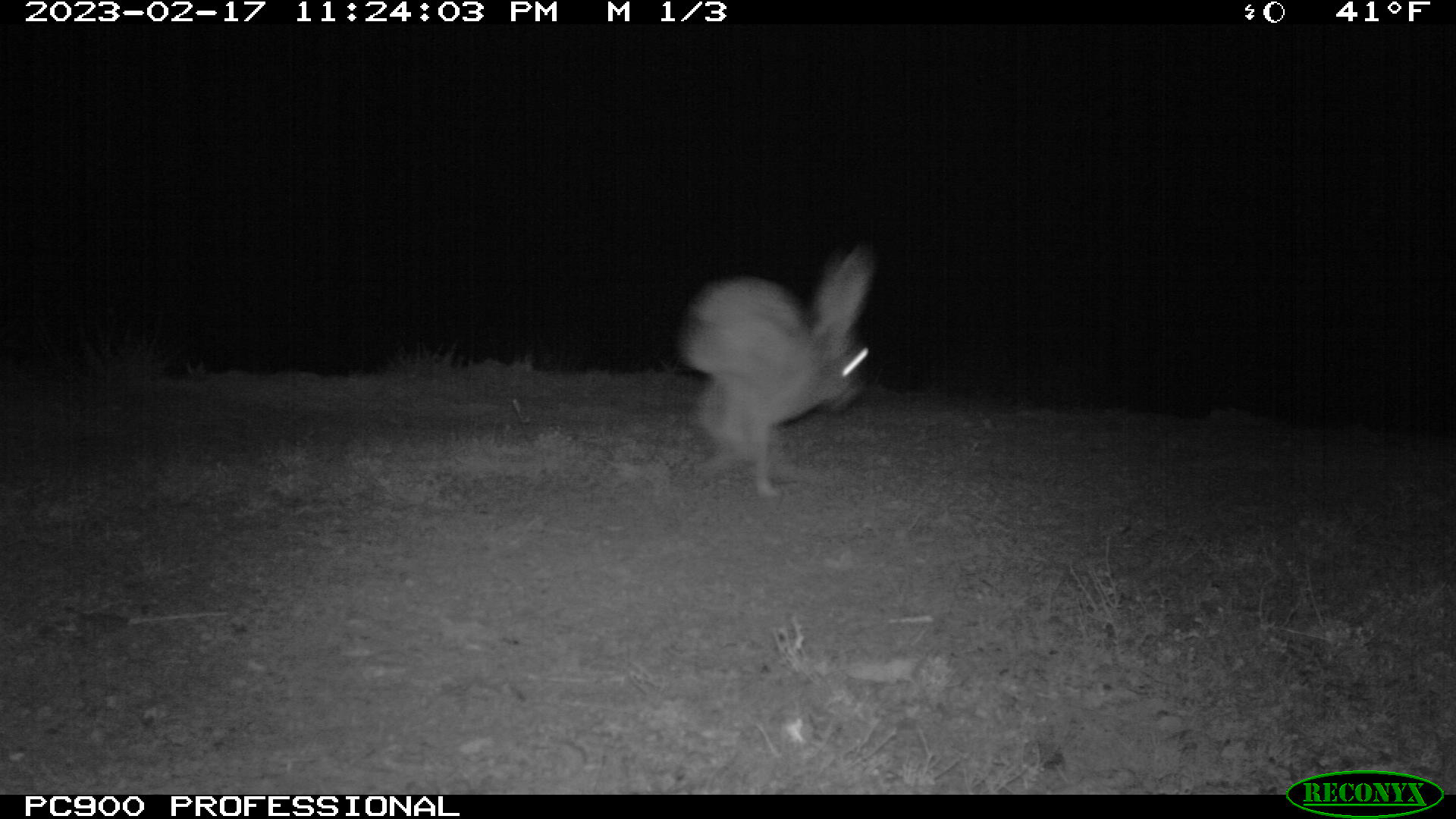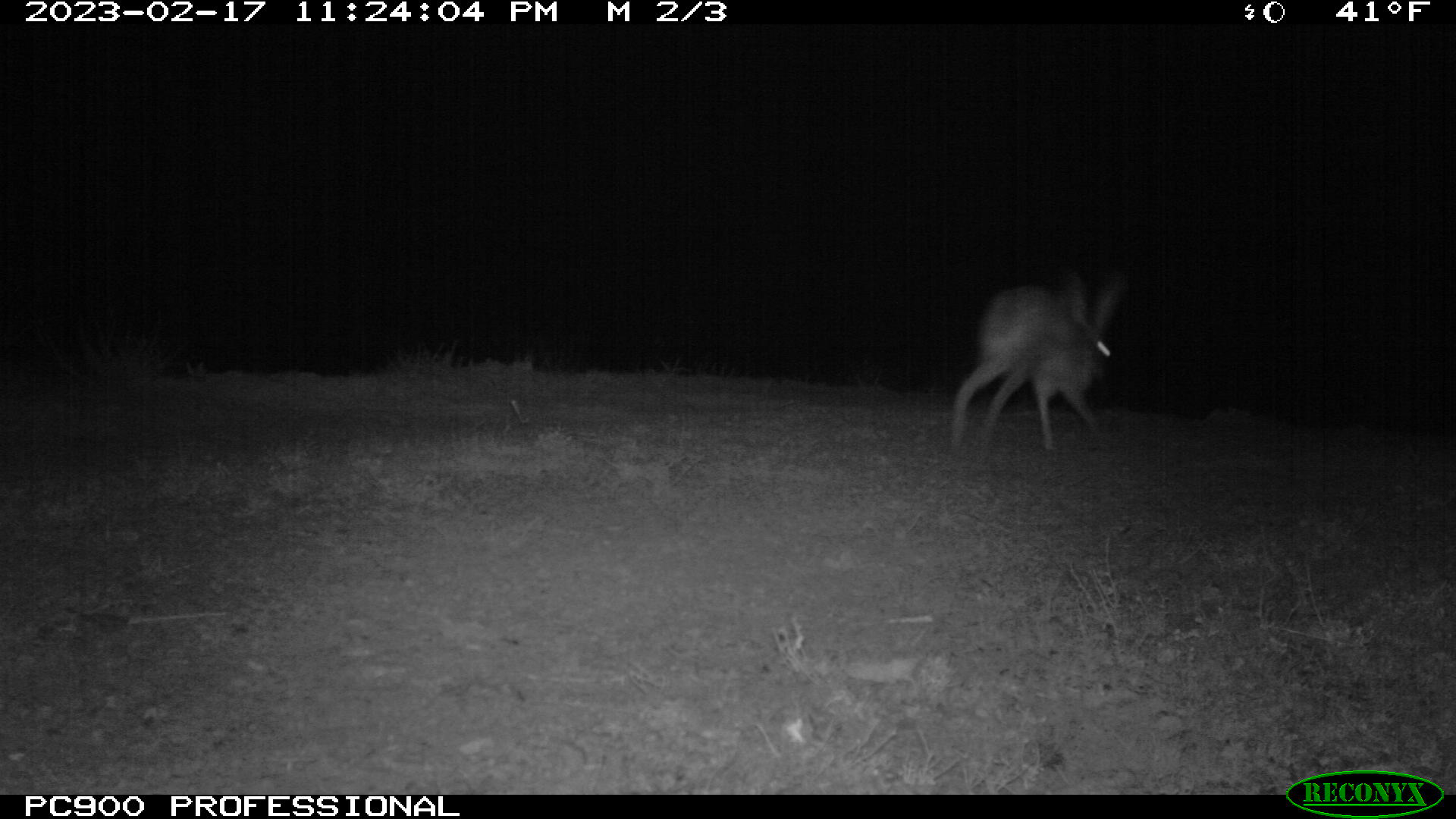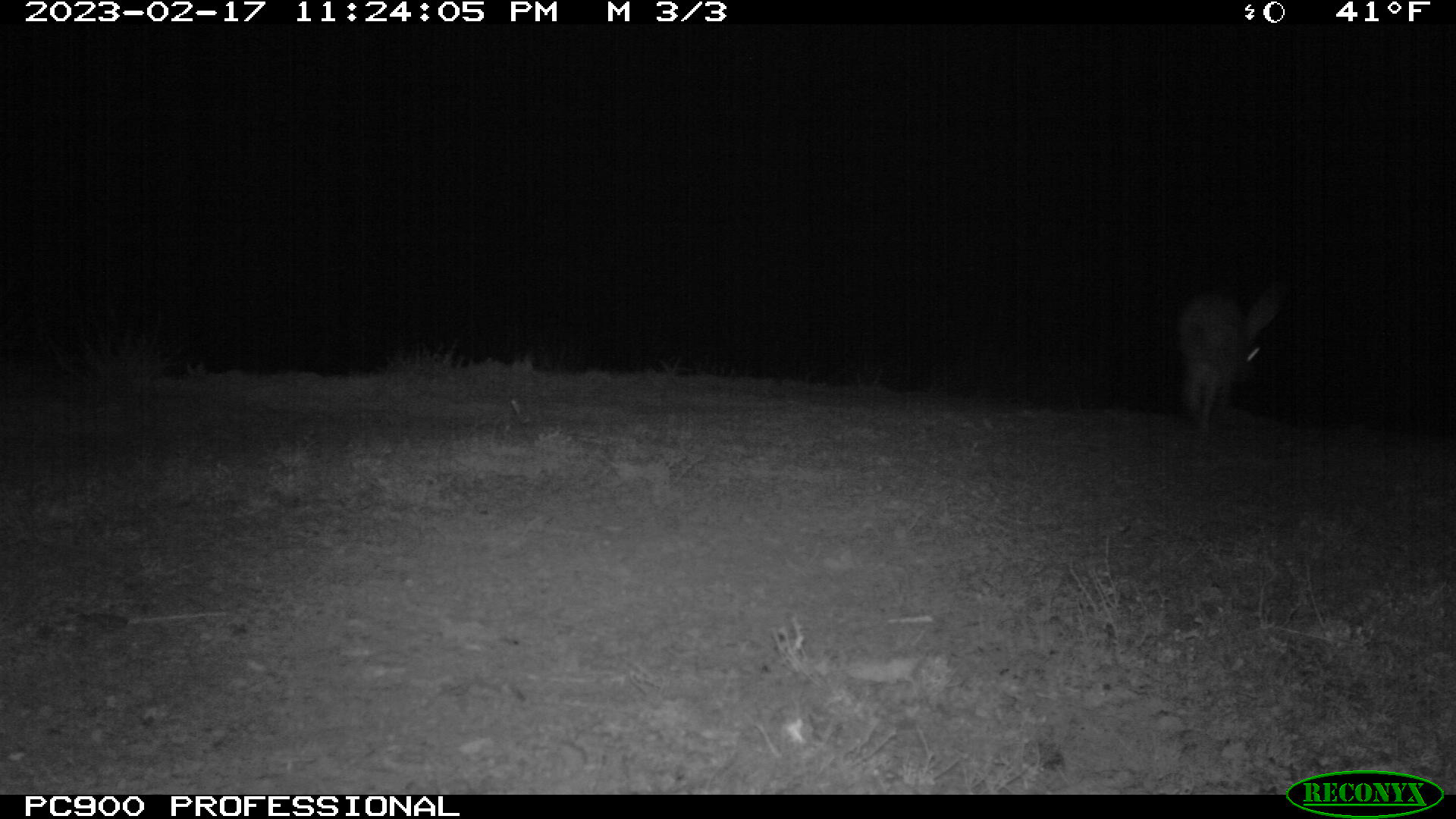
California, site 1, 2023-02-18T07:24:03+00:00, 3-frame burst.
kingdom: Animalia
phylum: Chordata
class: Mammalia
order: Lagomorpha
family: Leporidae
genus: Lepus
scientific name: Lepus californicus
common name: black-tailed jackrabbit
Black-tailed jackrabbit (Lepus californicus).